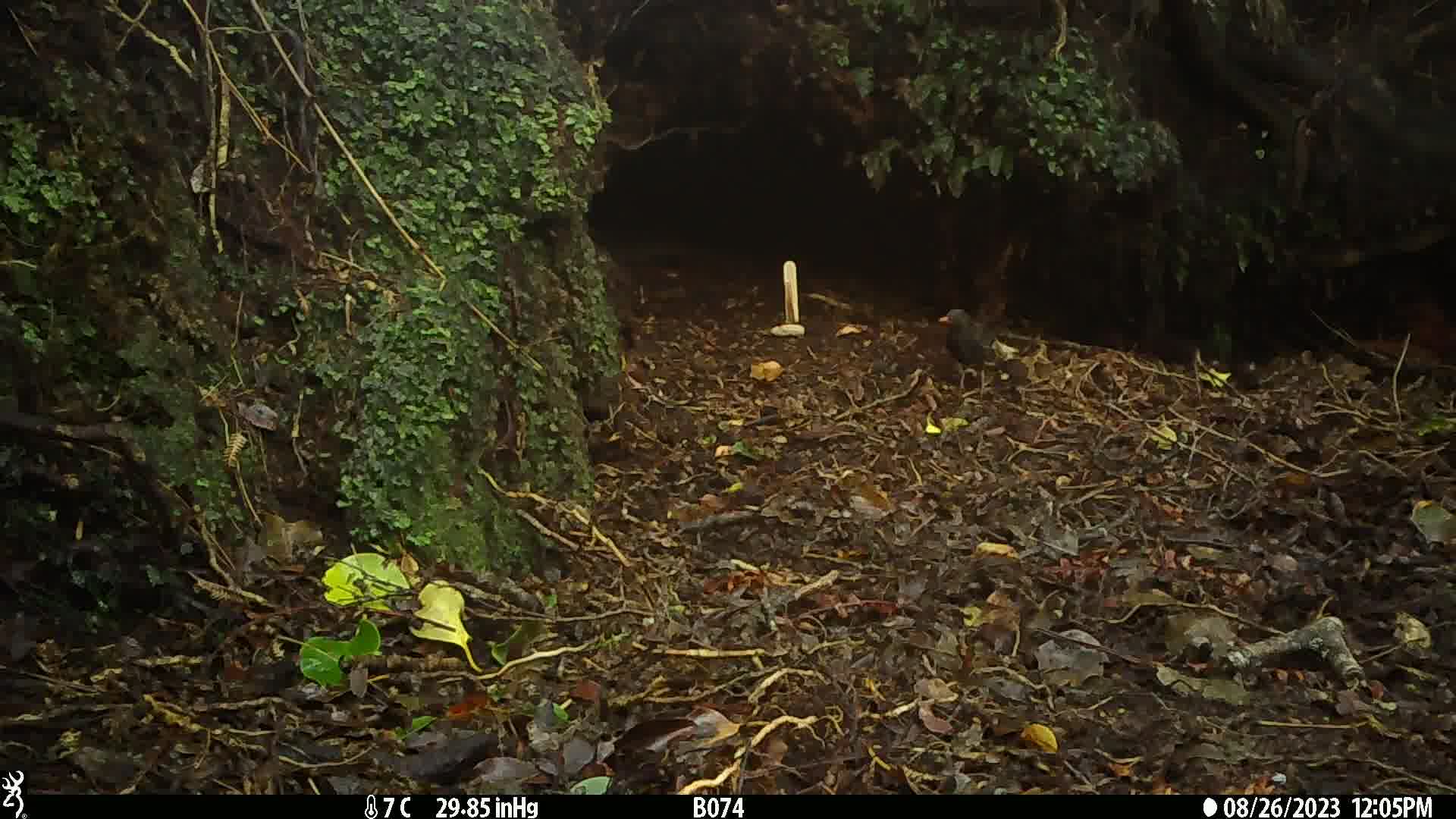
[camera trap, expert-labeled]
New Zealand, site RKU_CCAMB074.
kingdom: Animalia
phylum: Chordata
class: Aves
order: Passeriformes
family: Turdidae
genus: Turdus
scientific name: Turdus merula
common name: eurasian blackbird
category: blackbird